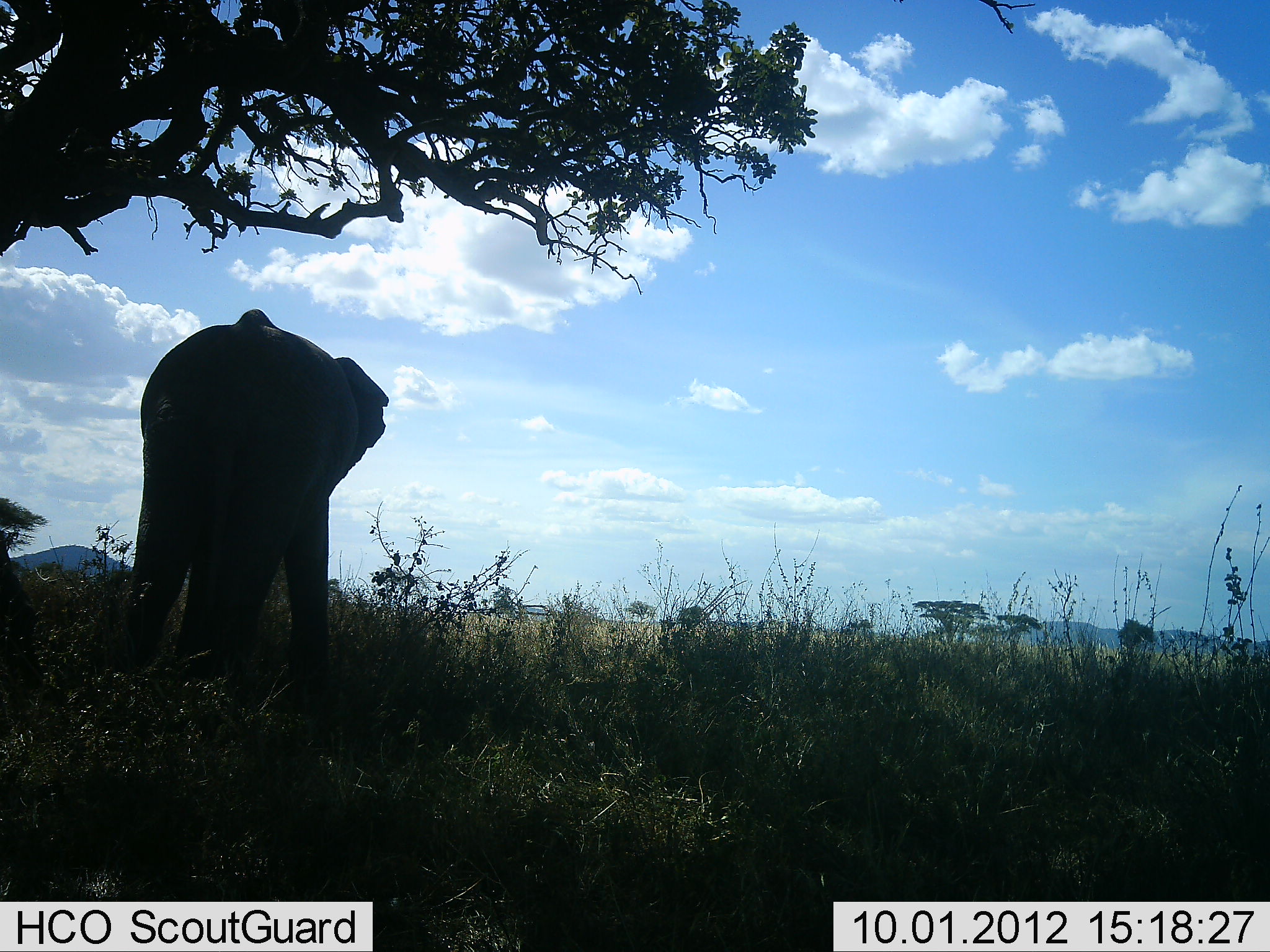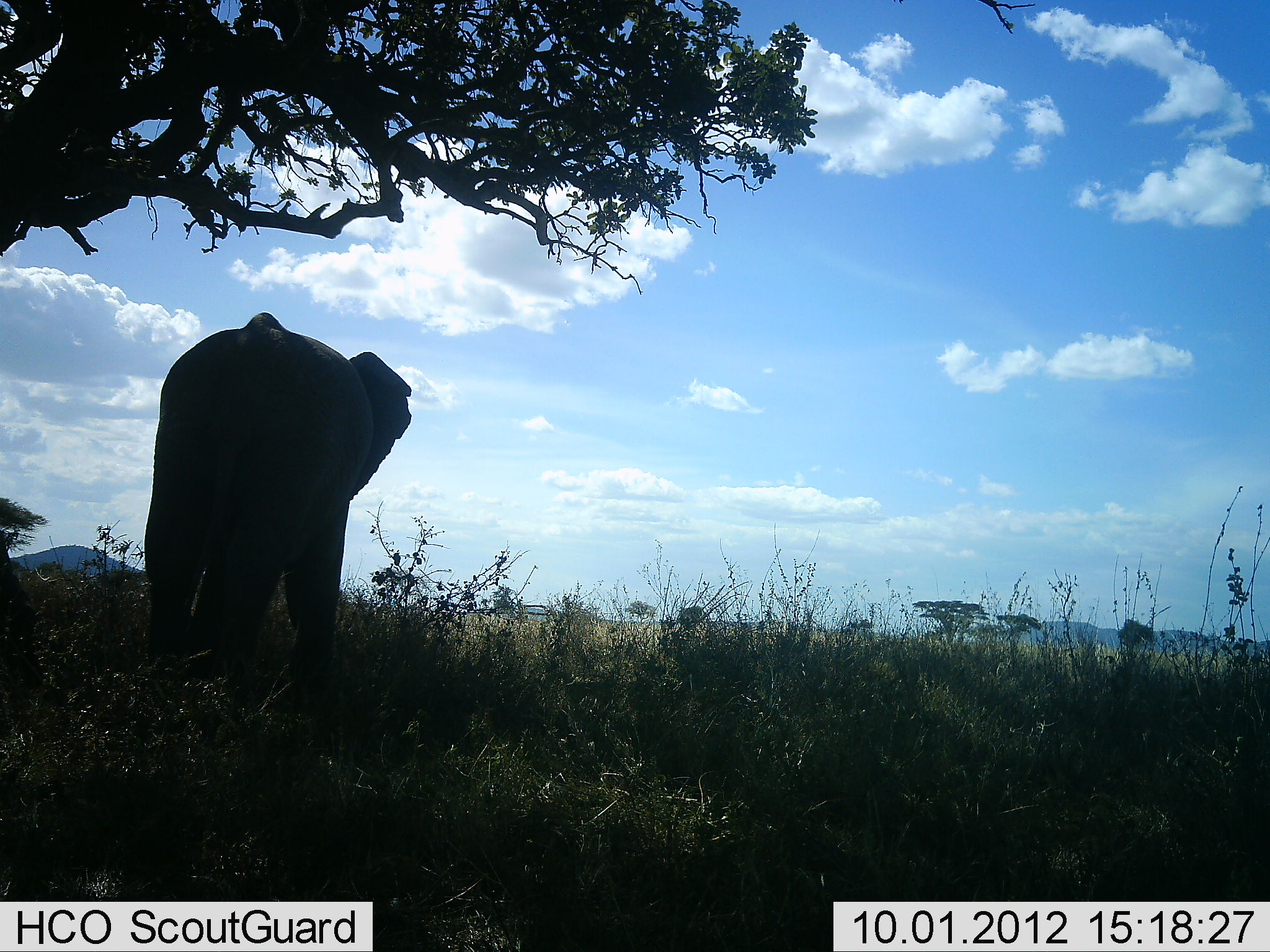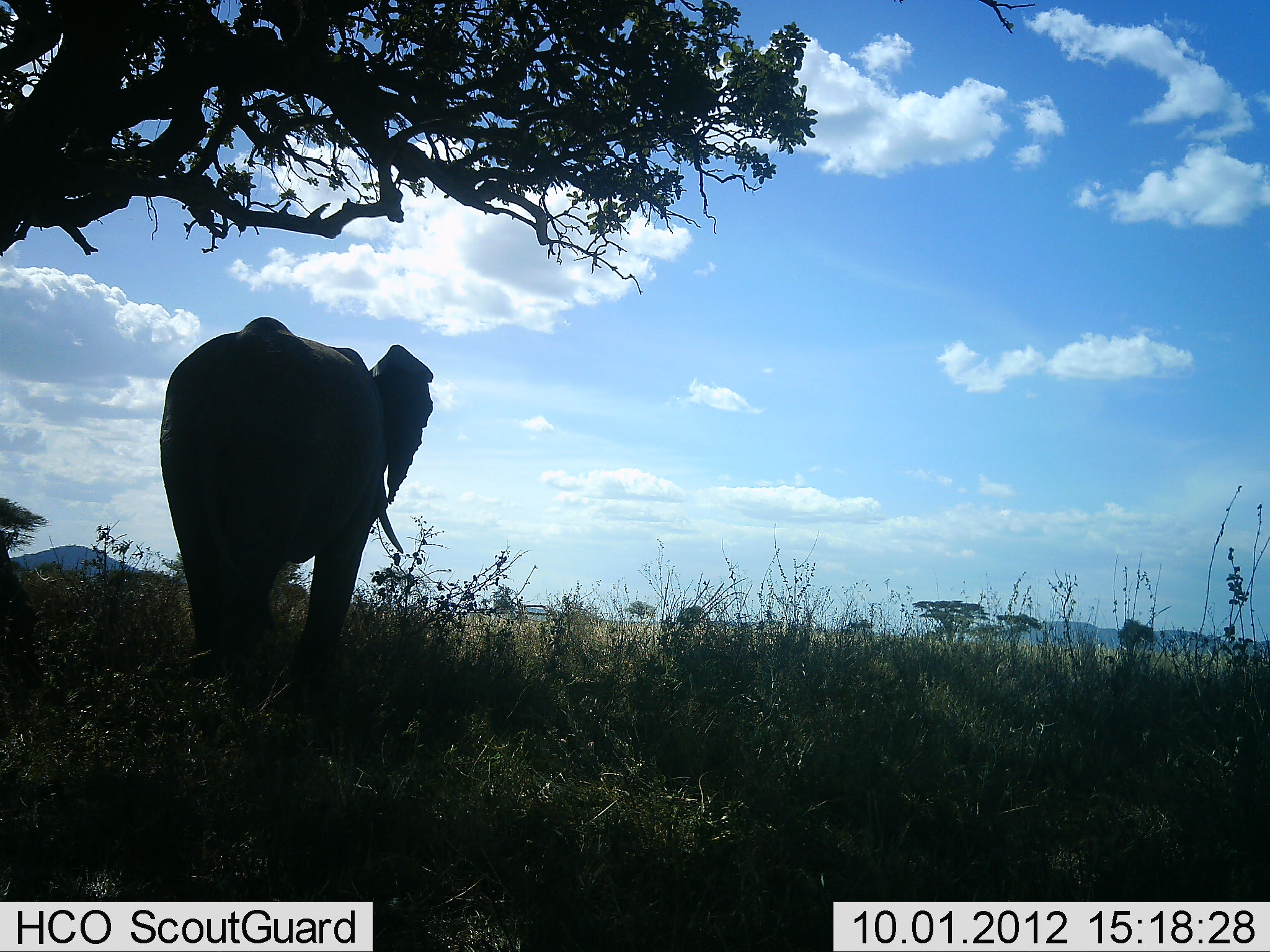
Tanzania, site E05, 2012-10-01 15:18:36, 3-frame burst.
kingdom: Animalia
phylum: Chordata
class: Mammalia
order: Proboscidea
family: Elephantidae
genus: Loxodonta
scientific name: Loxodonta africana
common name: african bush elephant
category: elephant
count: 1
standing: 30%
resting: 0%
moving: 70%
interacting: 0%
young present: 0%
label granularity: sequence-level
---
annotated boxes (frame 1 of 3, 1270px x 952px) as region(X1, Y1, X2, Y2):
animal: region(104, 306, 392, 706)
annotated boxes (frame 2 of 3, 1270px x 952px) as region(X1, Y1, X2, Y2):
animal: region(140, 309, 414, 731)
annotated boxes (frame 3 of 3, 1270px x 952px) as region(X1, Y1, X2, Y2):
animal: region(157, 315, 437, 737)